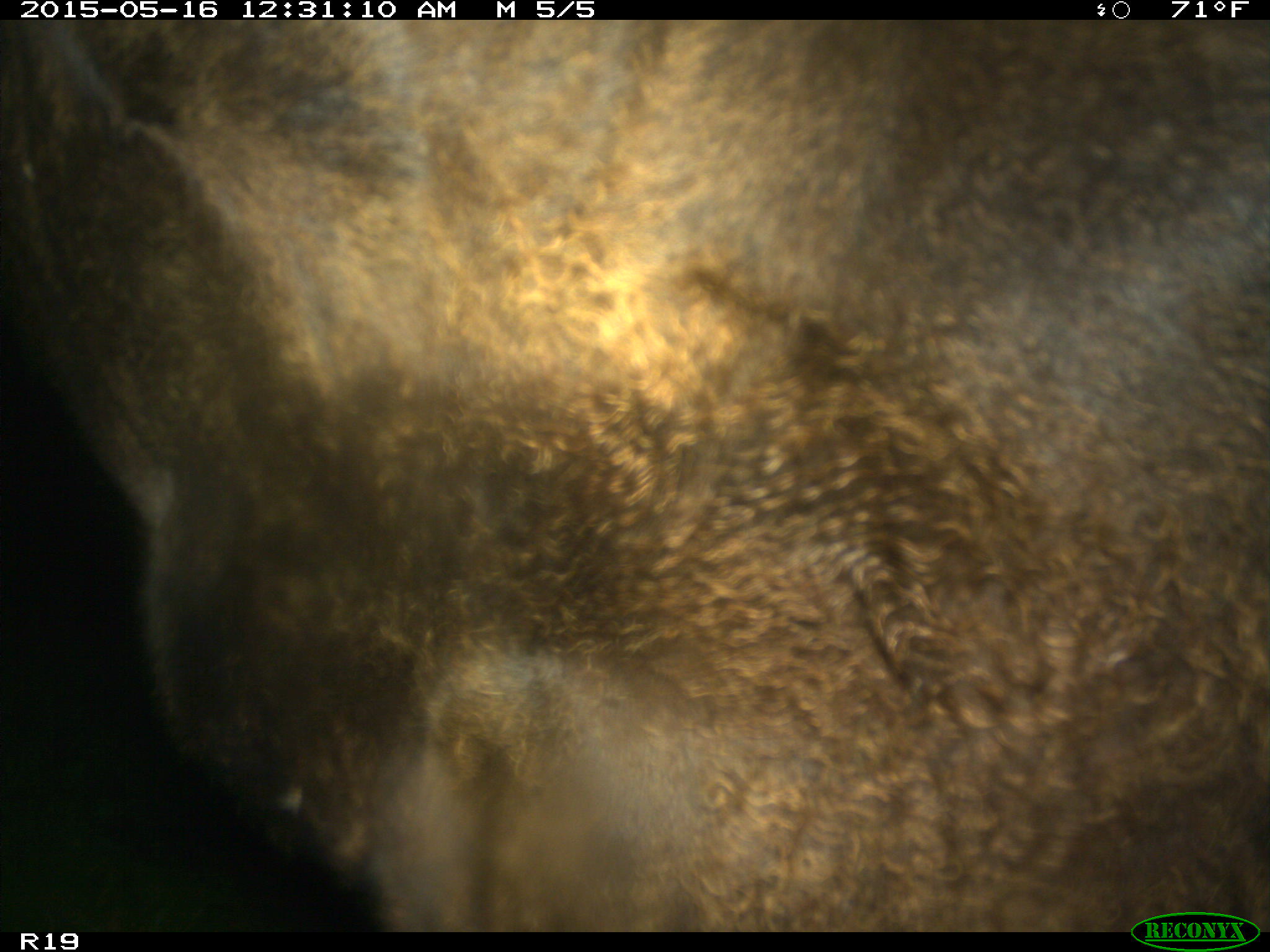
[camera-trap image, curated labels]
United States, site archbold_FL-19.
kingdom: Animalia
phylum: Chordata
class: Mammalia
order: Artiodactyla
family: Bovidae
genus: Bos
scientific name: Bos taurus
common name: domestic cow